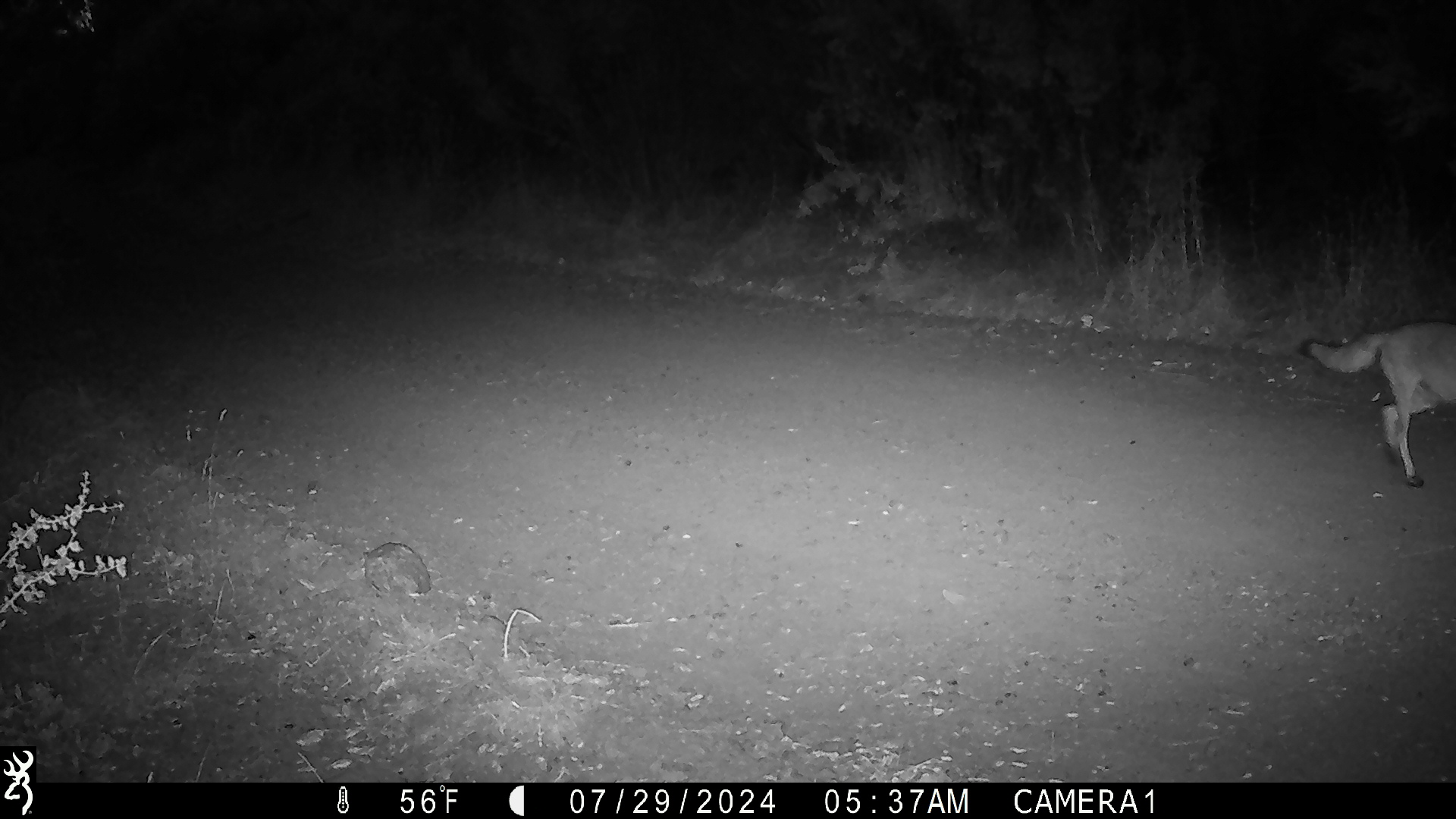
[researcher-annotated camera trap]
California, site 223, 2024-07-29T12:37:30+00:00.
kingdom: Animalia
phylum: Chordata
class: Mammalia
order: Carnivora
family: Canidae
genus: Canis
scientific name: Canis latrans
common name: coyote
Coyote (Canis latrans).